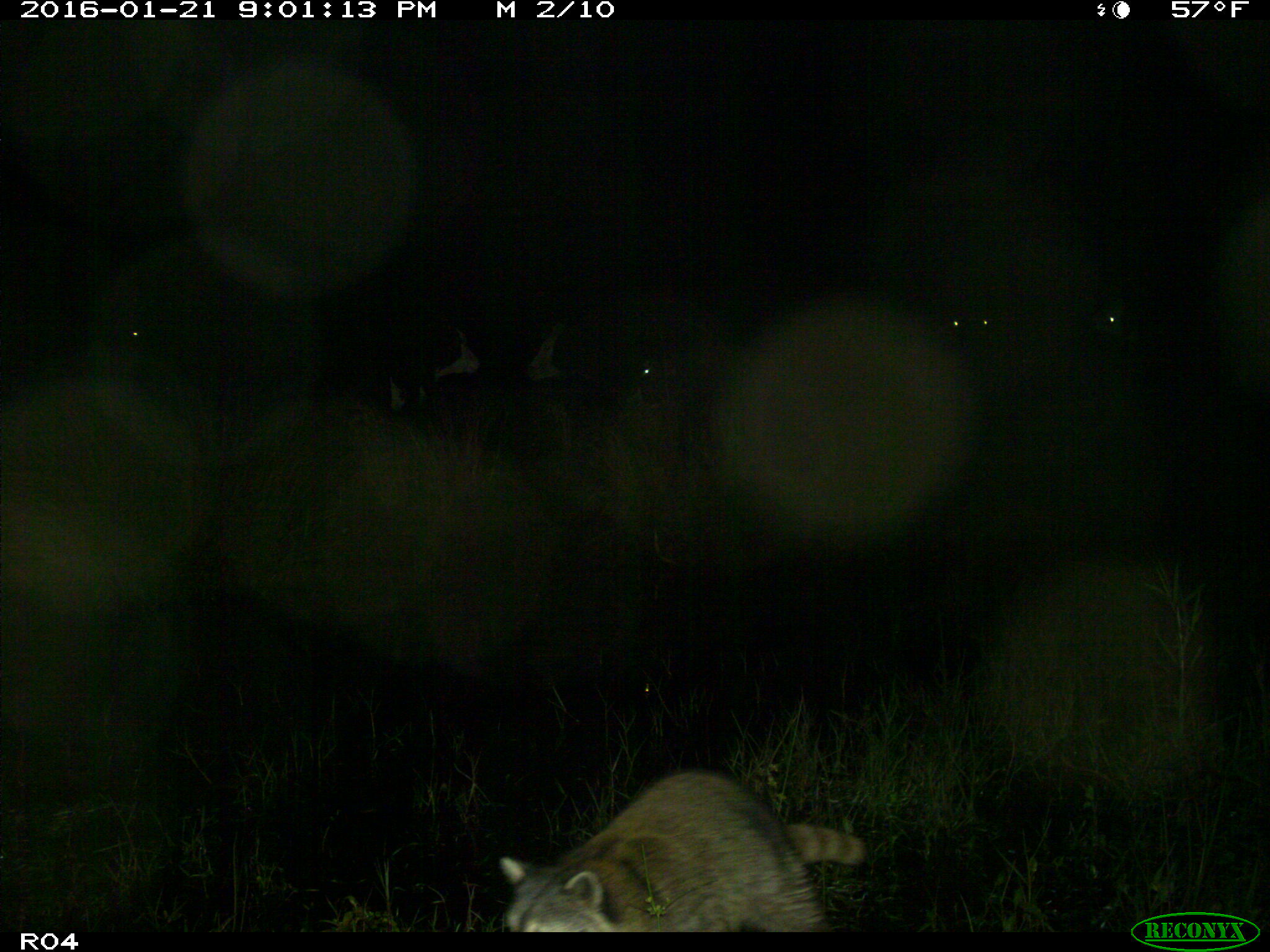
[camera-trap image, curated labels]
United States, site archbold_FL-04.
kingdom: Animalia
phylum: Chordata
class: Mammalia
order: Artiodactyla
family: Bovidae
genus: Bos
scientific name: Bos taurus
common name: domestic cow